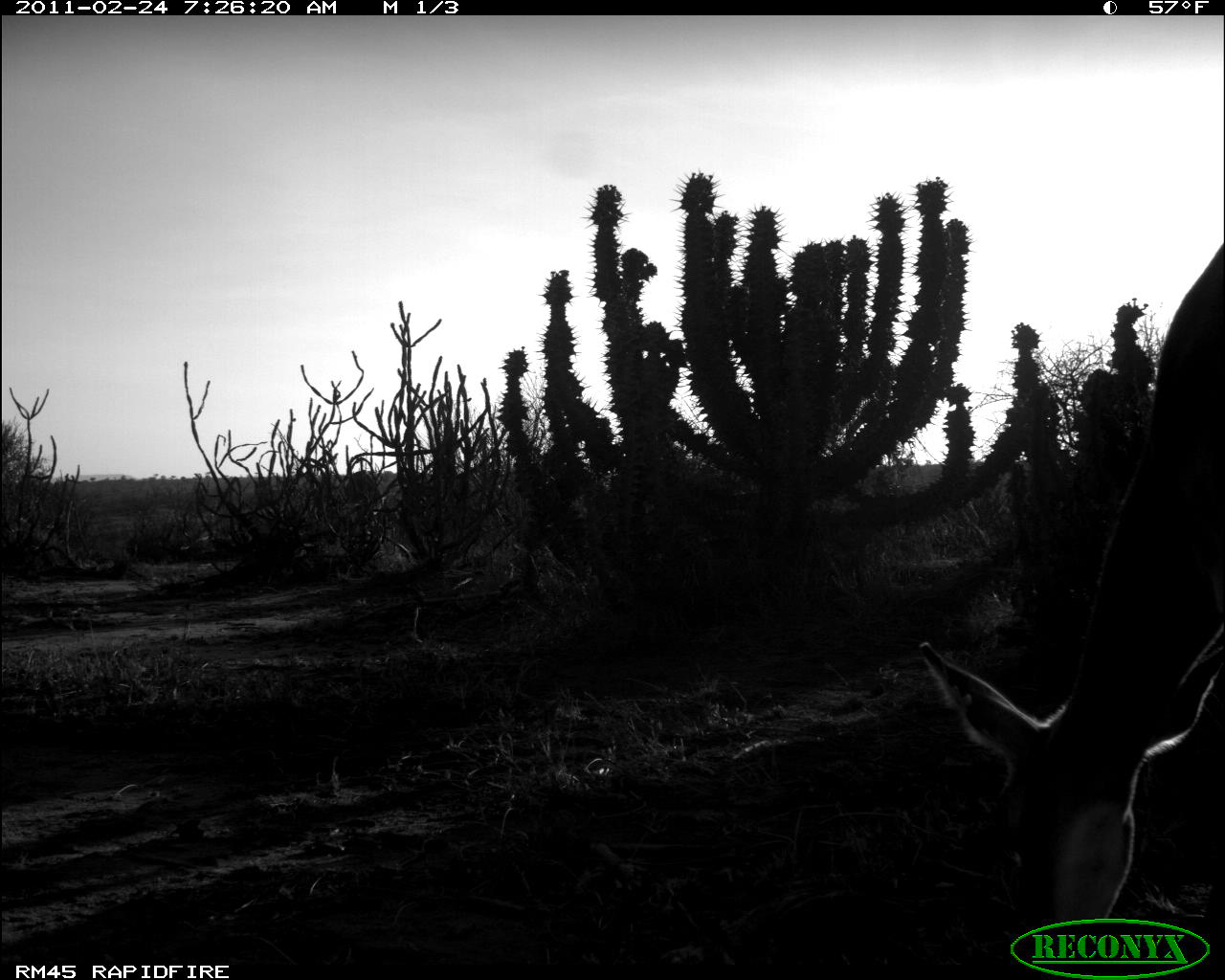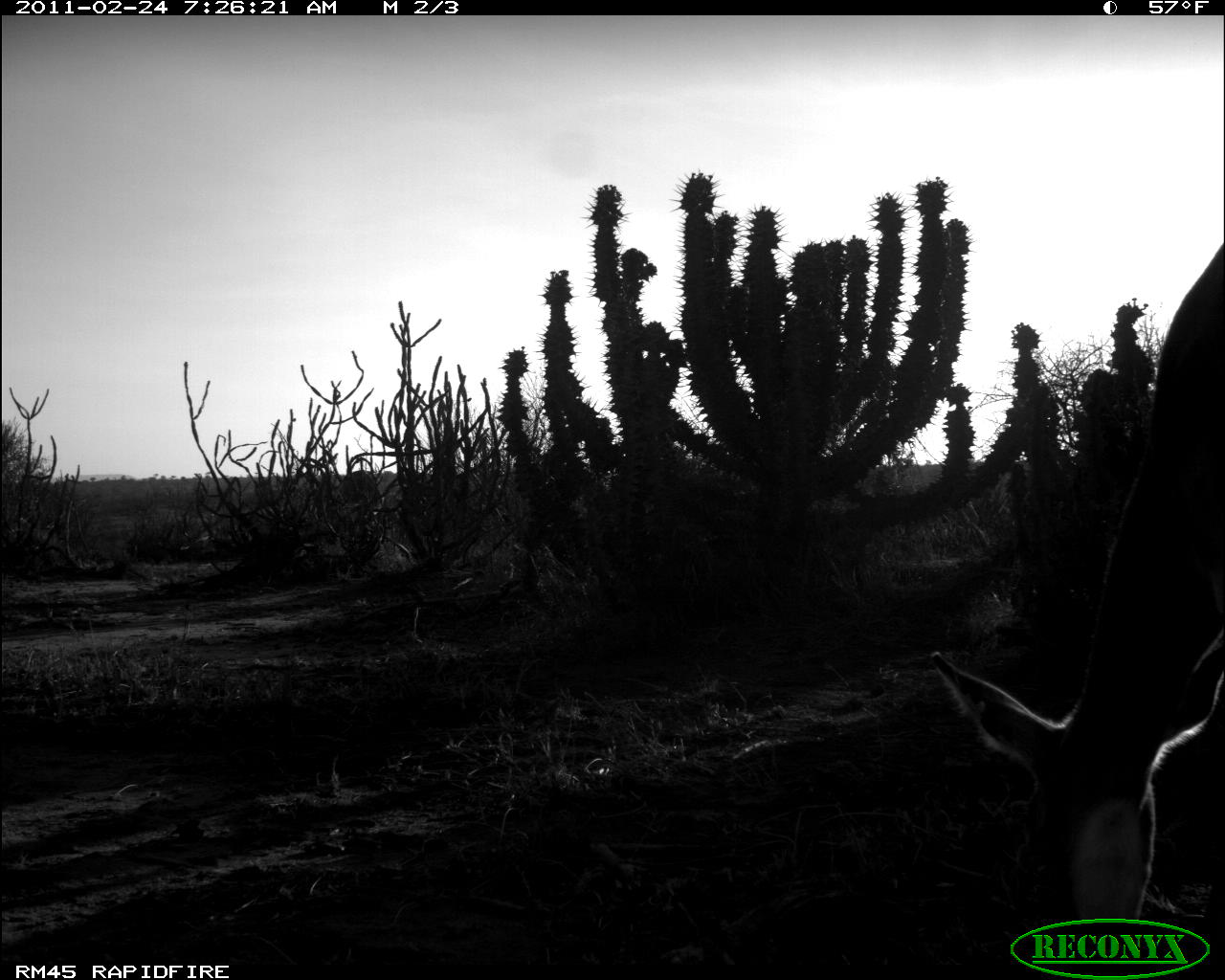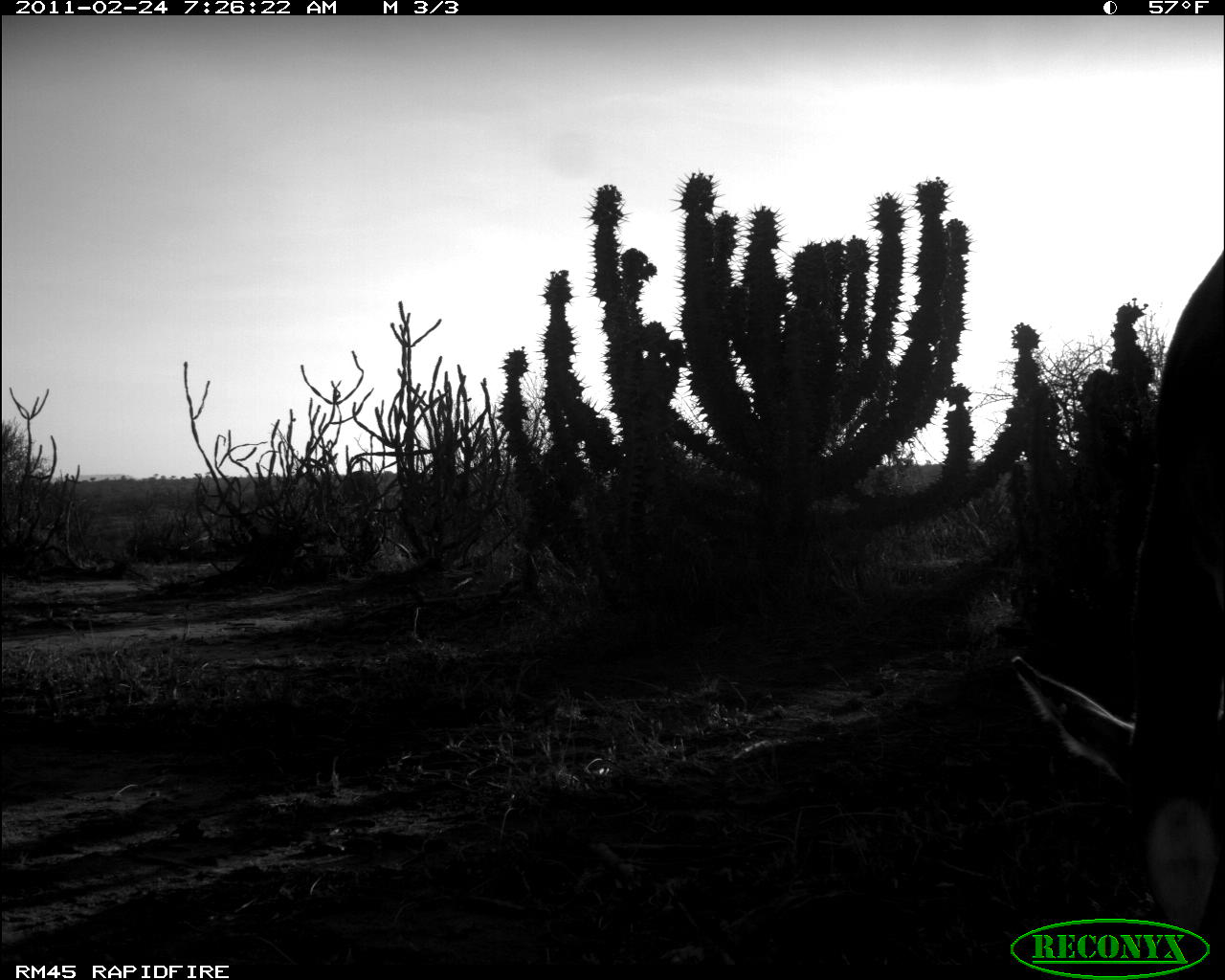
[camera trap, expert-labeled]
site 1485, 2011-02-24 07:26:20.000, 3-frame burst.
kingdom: Animalia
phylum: Chordata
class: Mammalia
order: Artiodactyla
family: Bovidae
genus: Aepyceros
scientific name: Aepyceros melampus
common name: impala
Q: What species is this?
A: Aepyceros melampus (impala).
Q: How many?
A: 2.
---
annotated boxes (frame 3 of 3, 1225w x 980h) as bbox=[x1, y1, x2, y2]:
aepyceros melampus: bbox=[1010, 250, 1223, 934]